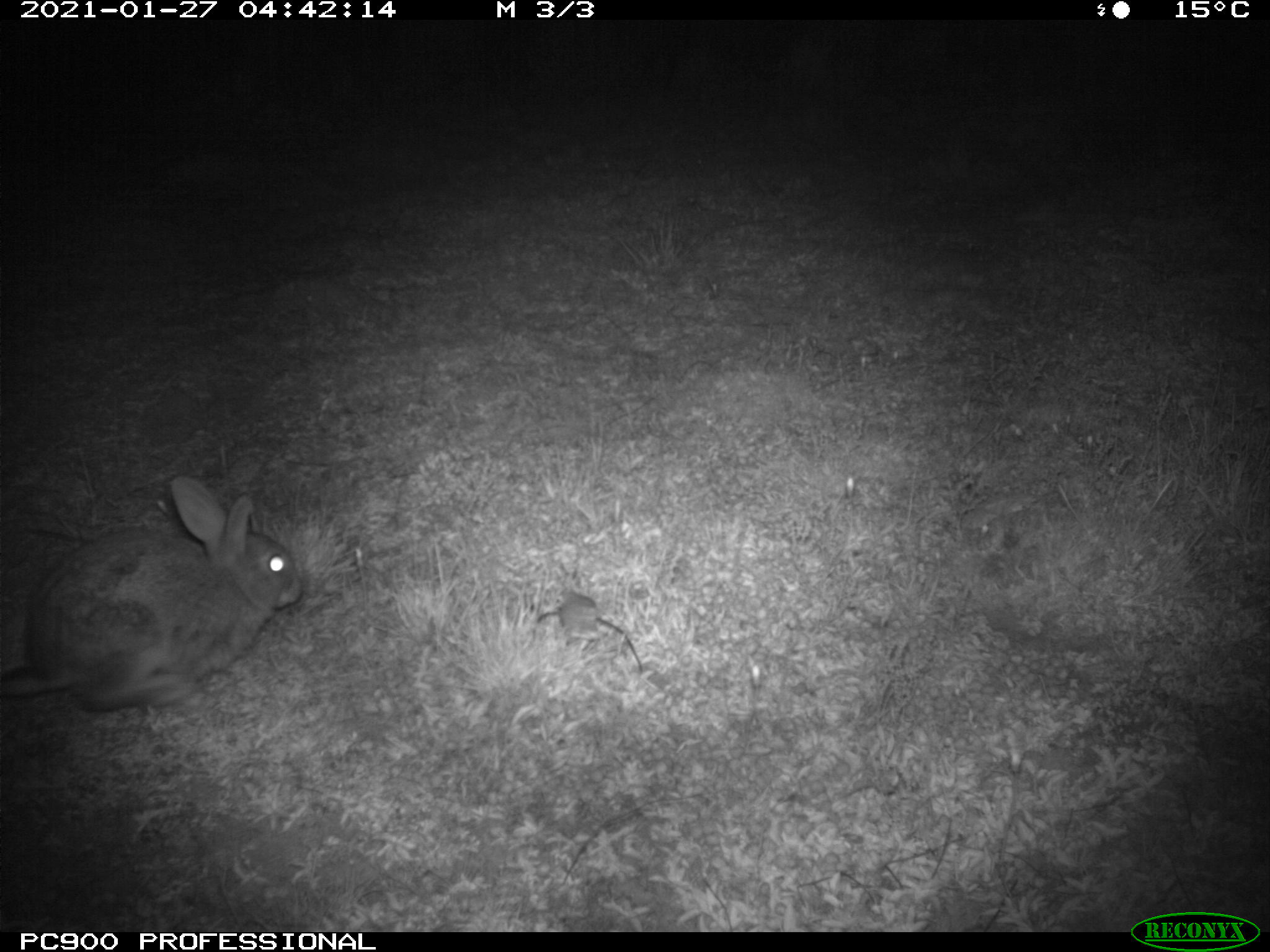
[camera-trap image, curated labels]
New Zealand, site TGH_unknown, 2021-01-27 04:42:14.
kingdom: Animalia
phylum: Chordata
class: Mammalia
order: Lagomorpha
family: Leporidae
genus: Oryctolagus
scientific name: Oryctolagus cuniculus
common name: european rabbit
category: rabbit